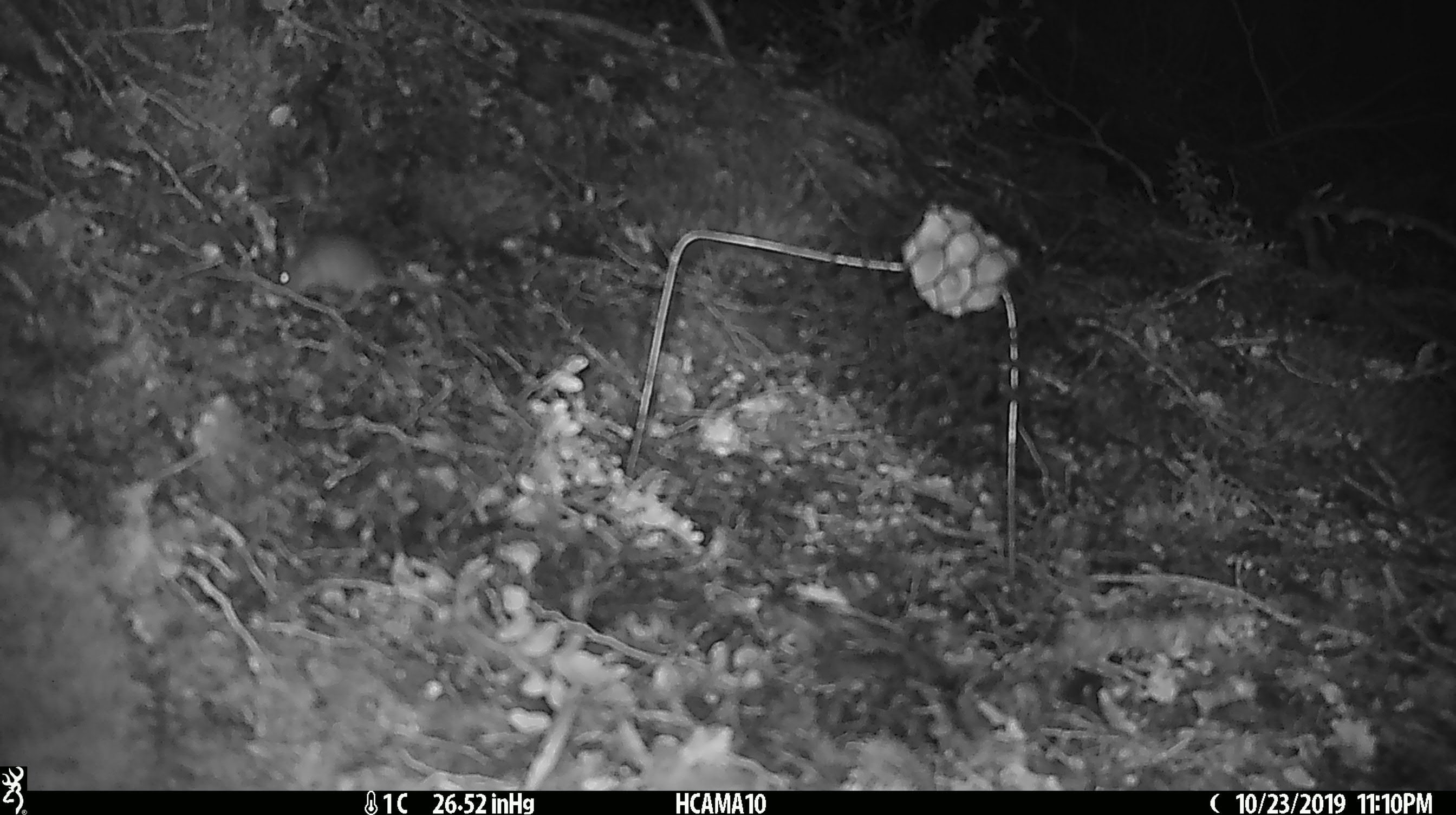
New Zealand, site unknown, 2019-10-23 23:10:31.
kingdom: Animalia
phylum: Chordata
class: Mammalia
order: Rodentia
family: Muridae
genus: Mus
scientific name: Mus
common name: mouse